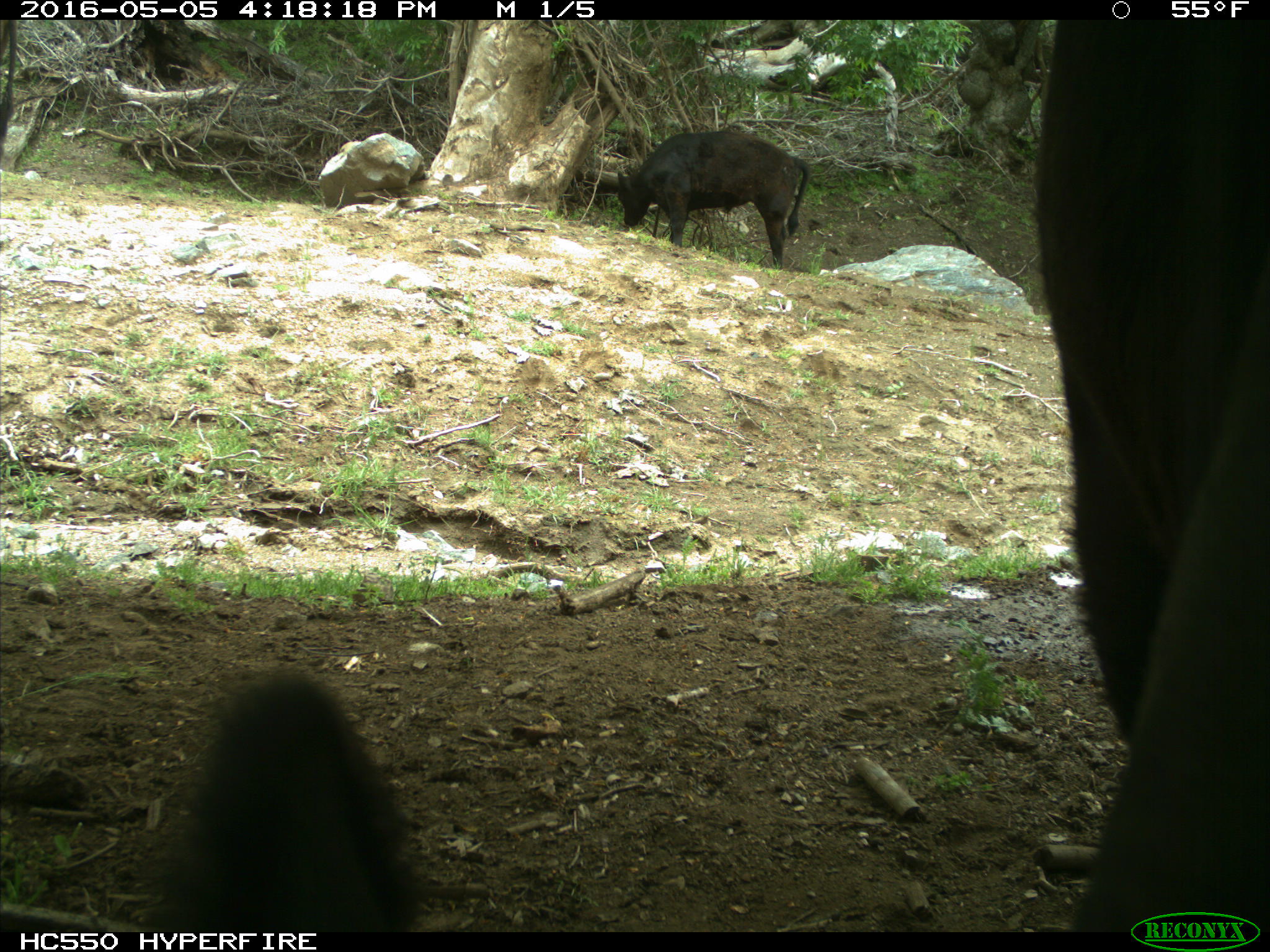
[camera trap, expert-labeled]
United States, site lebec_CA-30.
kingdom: Animalia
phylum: Chordata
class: Mammalia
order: Artiodactyla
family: Bovidae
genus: Bos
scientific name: Bos taurus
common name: domestic cow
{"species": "Bos taurus (domestic cow)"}